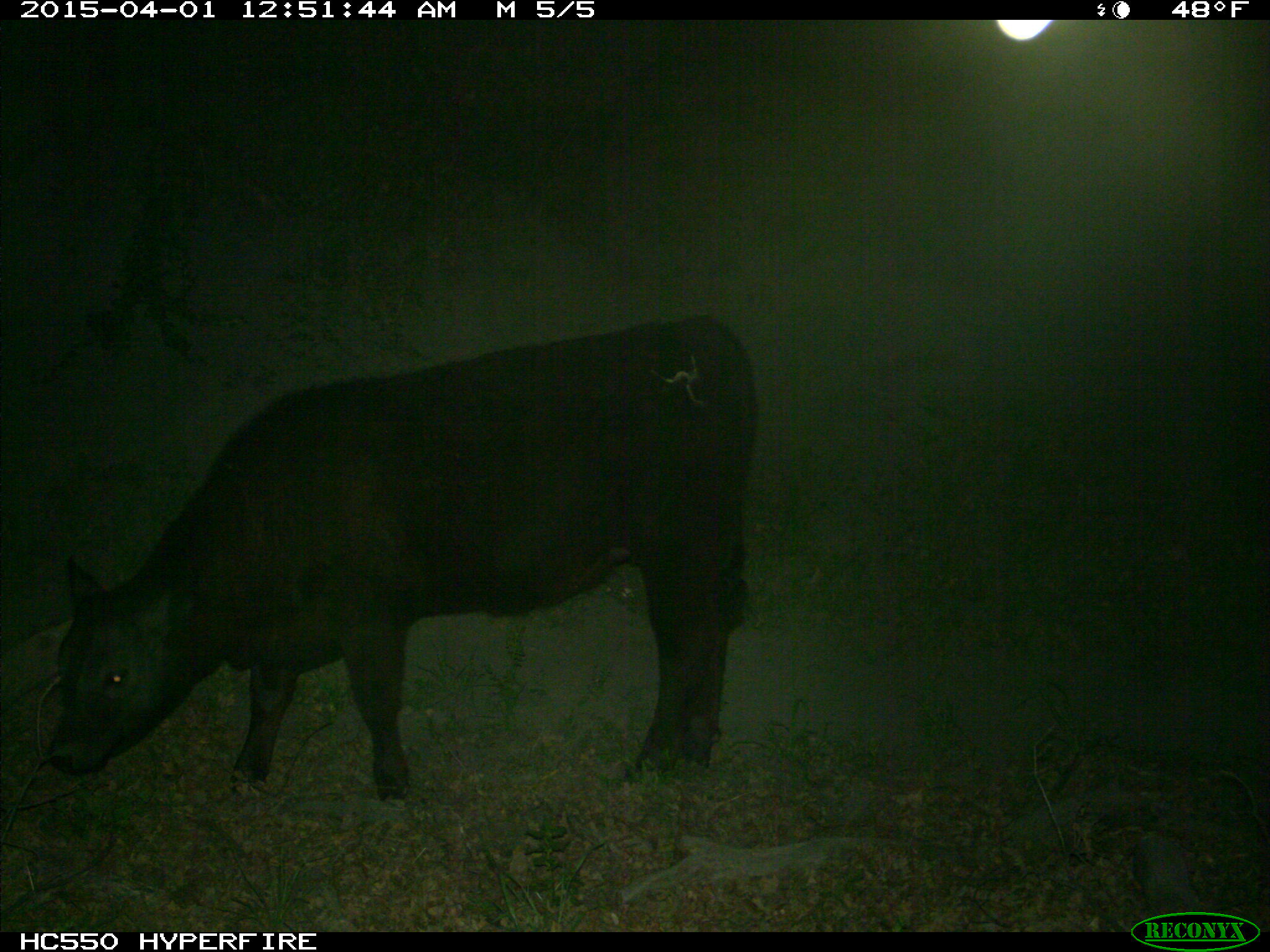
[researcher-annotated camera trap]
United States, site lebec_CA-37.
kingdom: Animalia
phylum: Chordata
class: Mammalia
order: Artiodactyla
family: Bovidae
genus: Bos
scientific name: Bos taurus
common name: domestic cow